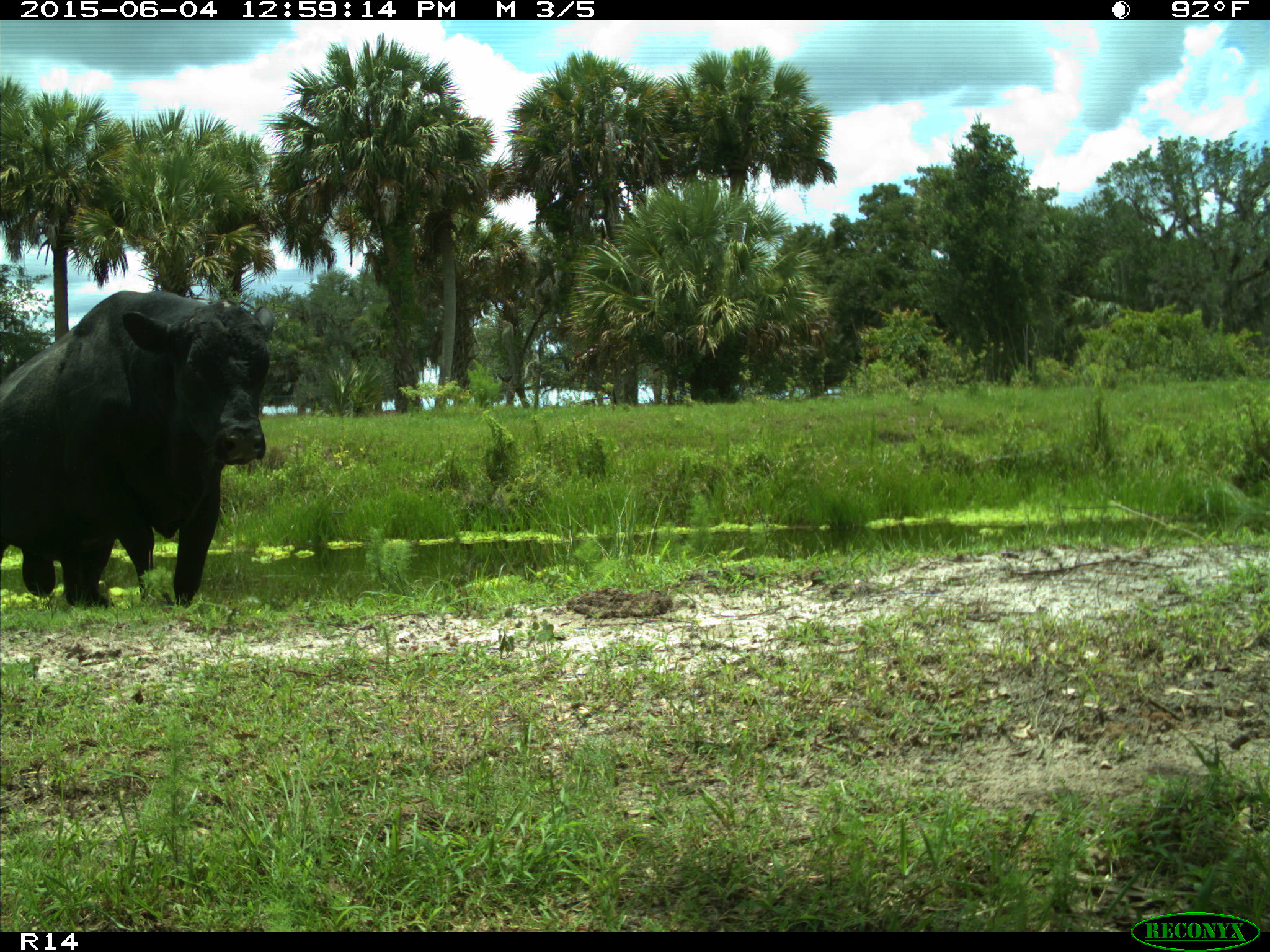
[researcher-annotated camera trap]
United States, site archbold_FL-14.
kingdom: Animalia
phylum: Chordata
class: Mammalia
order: Artiodactyla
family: Bovidae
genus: Bos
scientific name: Bos taurus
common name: domestic cow